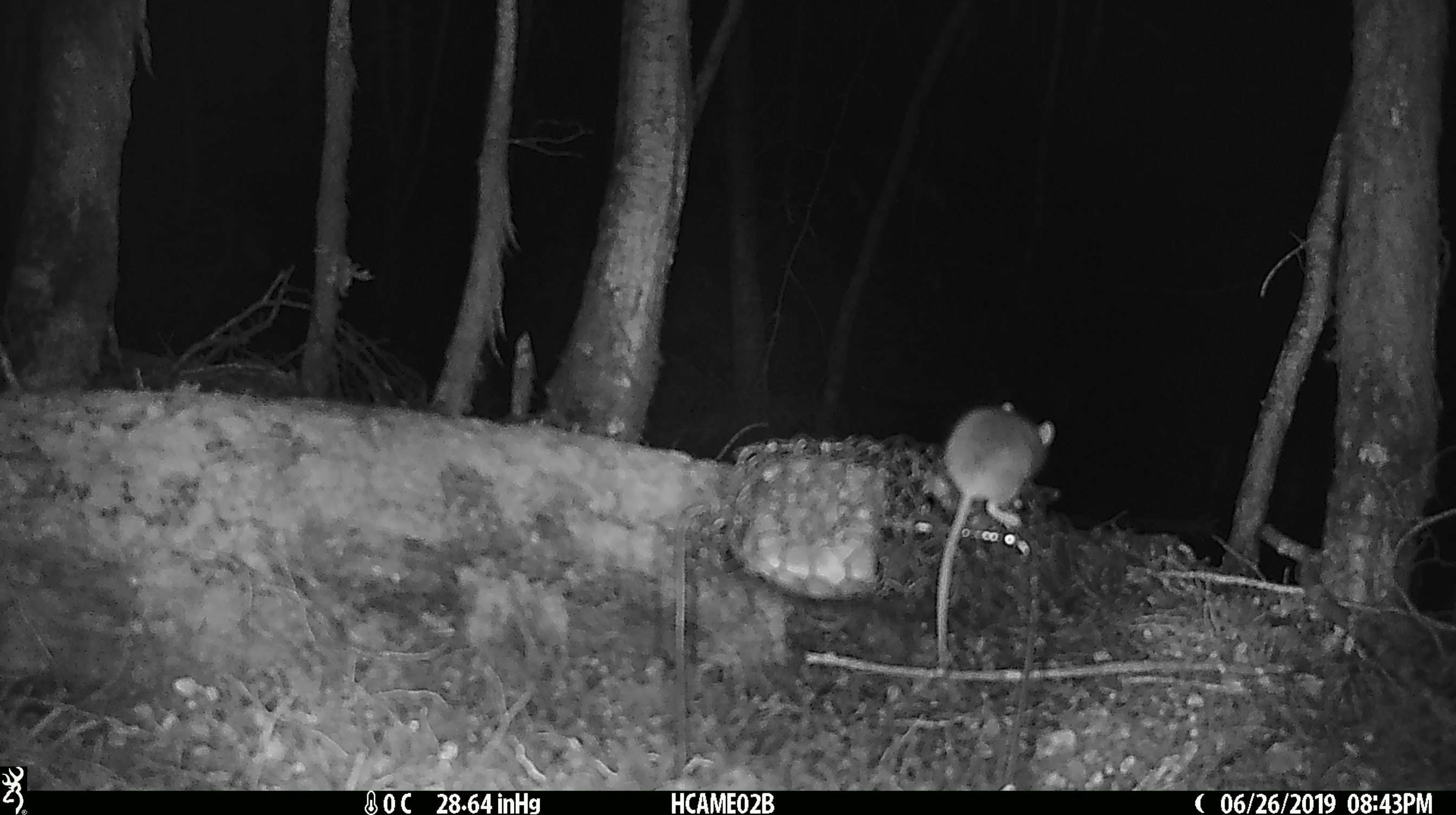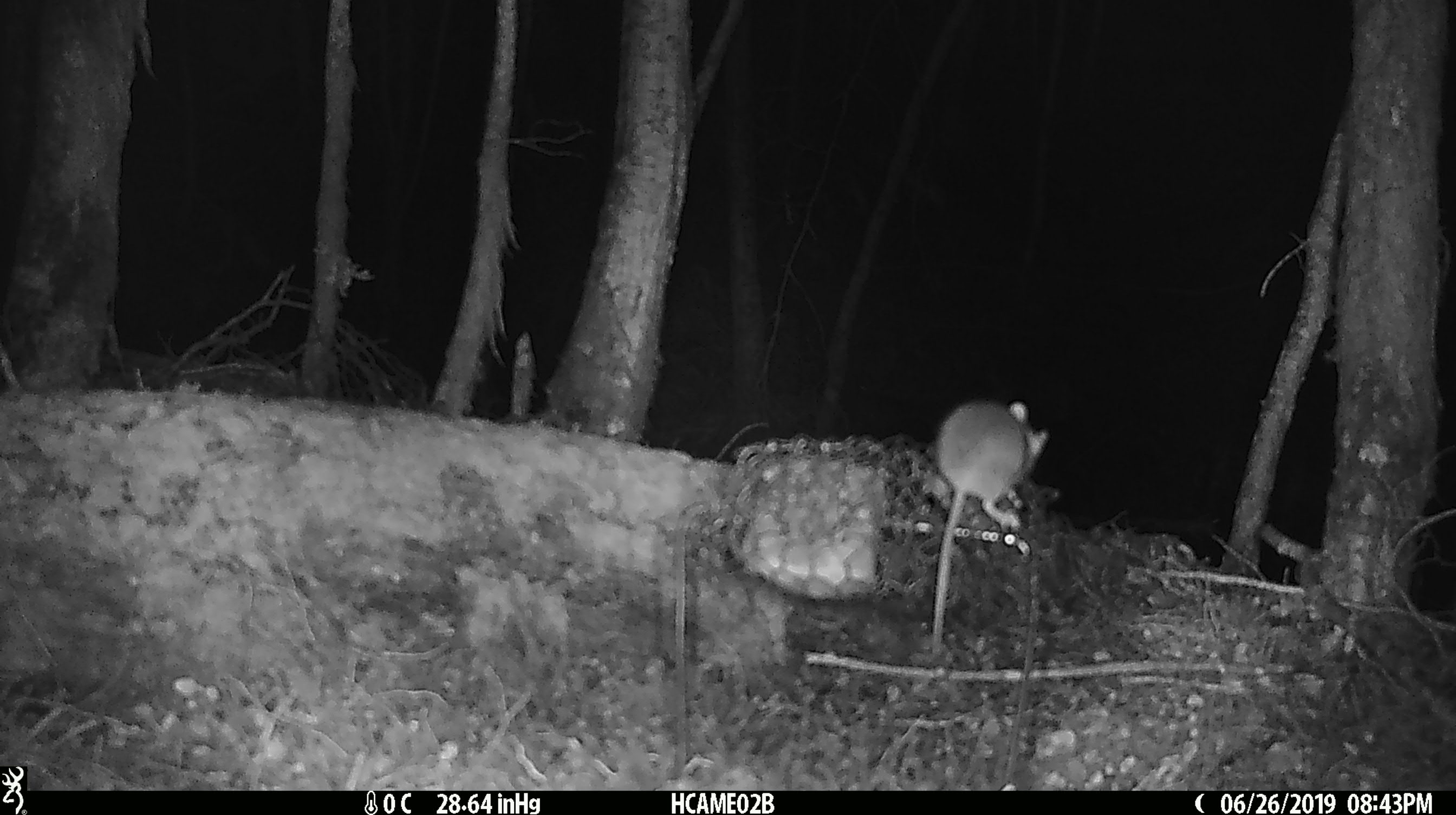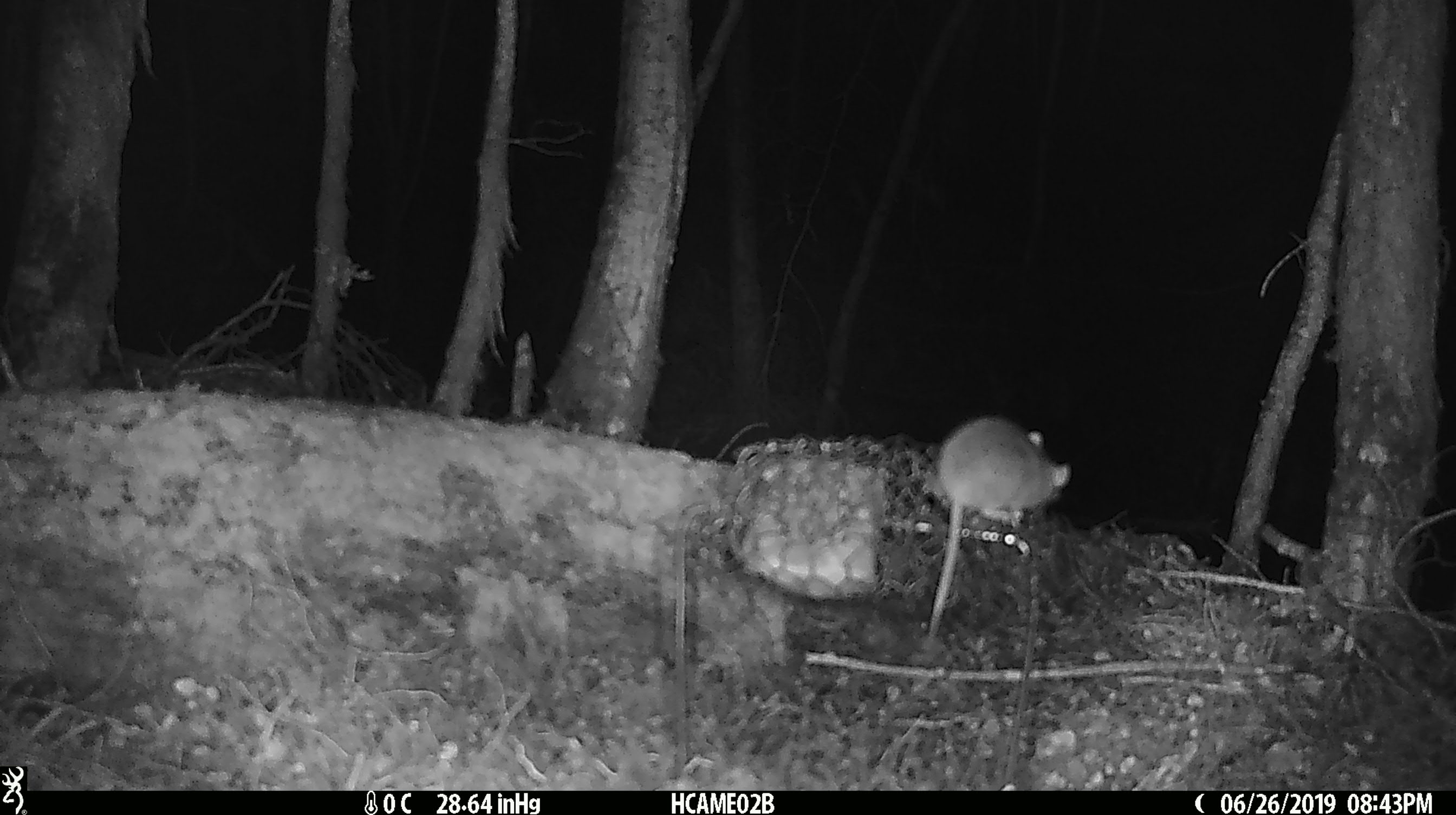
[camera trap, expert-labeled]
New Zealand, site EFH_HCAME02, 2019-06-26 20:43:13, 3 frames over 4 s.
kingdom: Animalia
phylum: Chordata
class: Mammalia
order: Rodentia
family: Muridae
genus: Mus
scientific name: Mus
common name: mouse